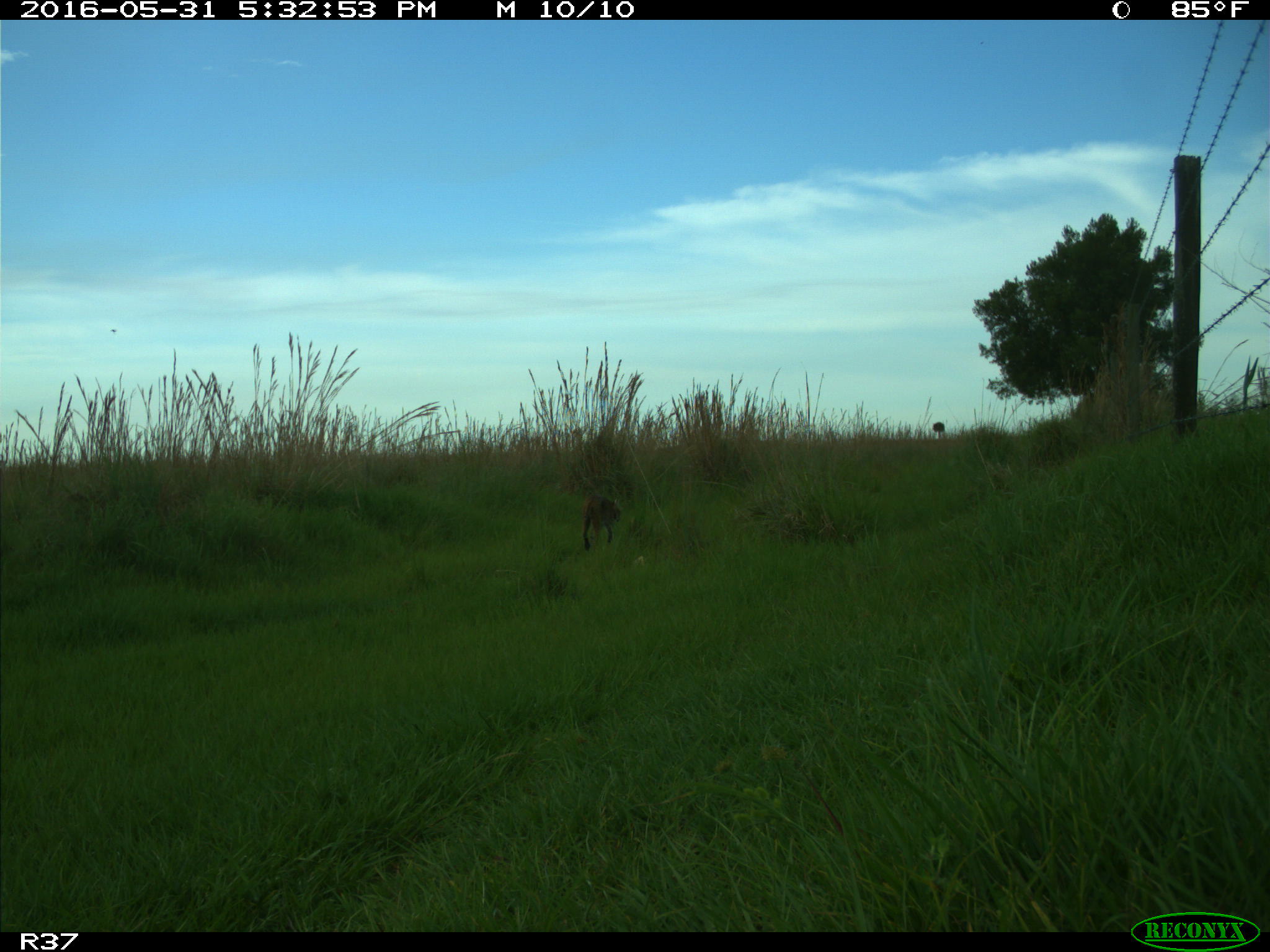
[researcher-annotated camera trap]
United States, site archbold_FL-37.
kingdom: Animalia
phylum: Chordata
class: Mammalia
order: Carnivora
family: Felidae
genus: Lynx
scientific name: Lynx rufus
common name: bobcat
Lynx rufus (bobcat).